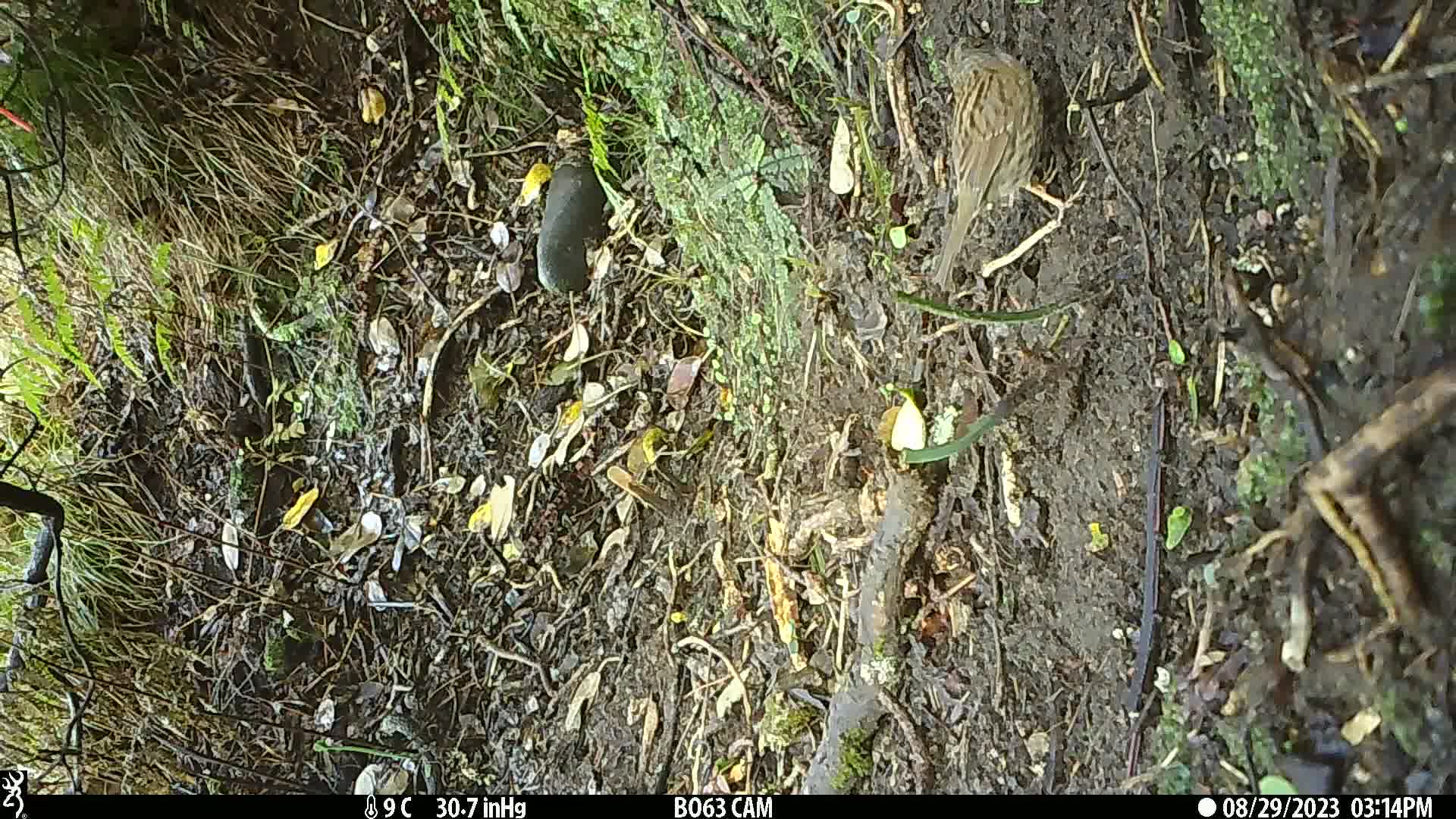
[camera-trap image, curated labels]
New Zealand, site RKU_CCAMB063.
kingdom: Animalia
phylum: Chordata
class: Aves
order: Passeriformes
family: Prunellidae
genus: Prunella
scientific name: Prunella modularis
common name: dunnock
Dunnock (Prunella modularis).